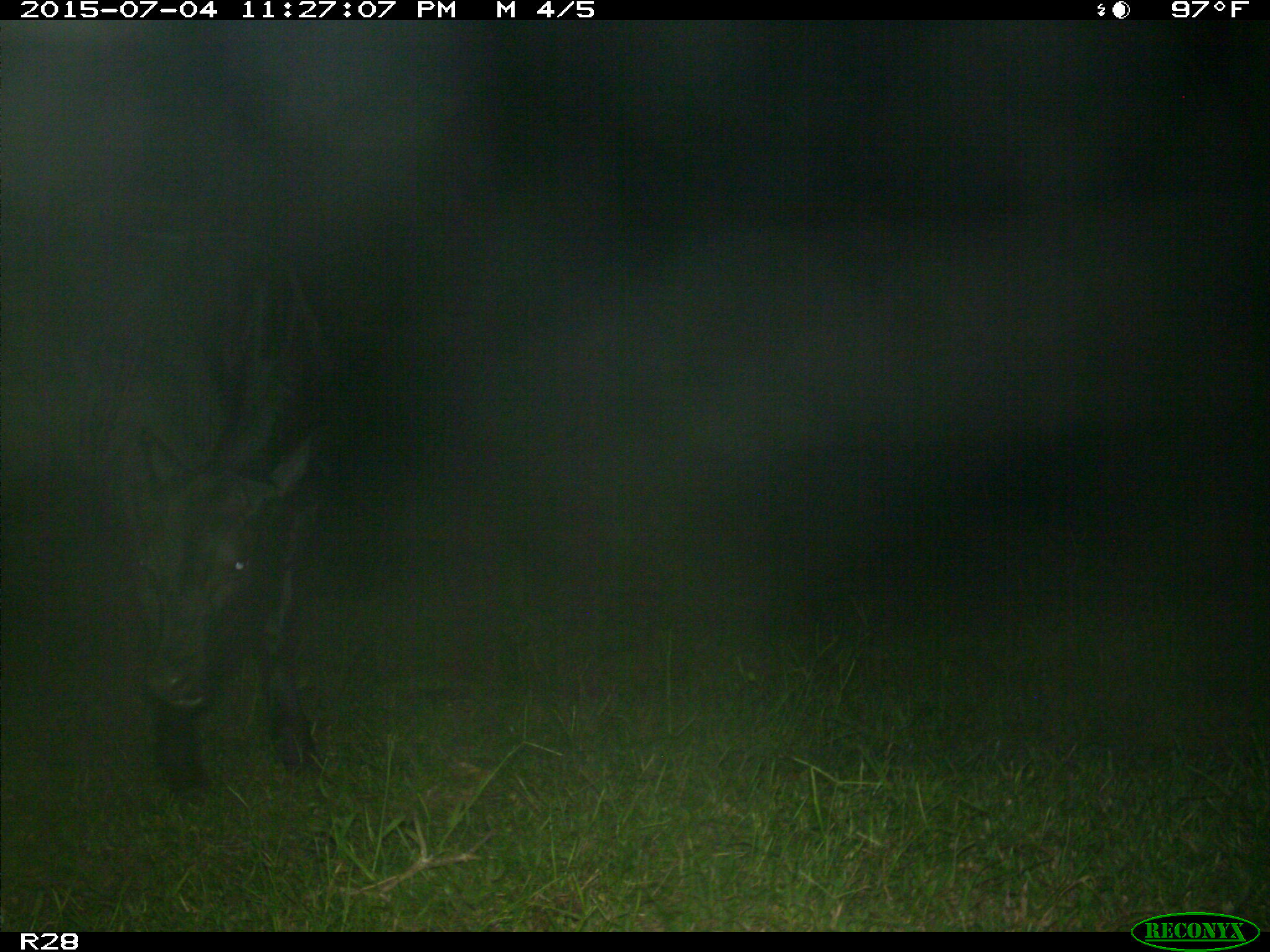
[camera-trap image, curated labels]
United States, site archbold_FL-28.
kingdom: Animalia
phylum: Chordata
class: Mammalia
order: Artiodactyla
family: Bovidae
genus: Bos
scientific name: Bos taurus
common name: domestic cow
Bos taurus (domestic cow).